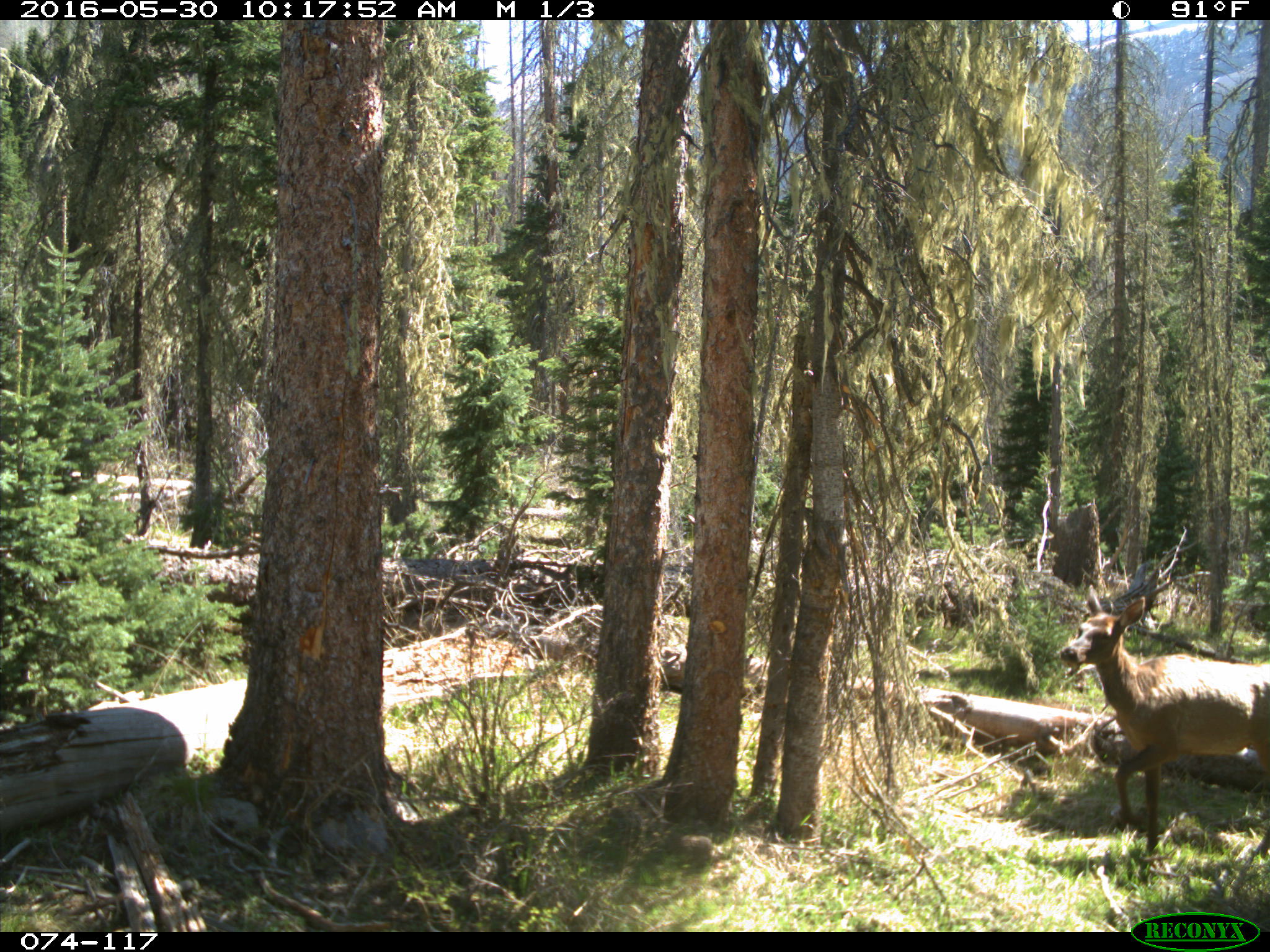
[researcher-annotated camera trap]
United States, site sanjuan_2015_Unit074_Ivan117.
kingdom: Animalia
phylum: Chordata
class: Mammalia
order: Artiodactyla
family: Cervidae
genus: Cervus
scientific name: Cervus elaphus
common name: red deer